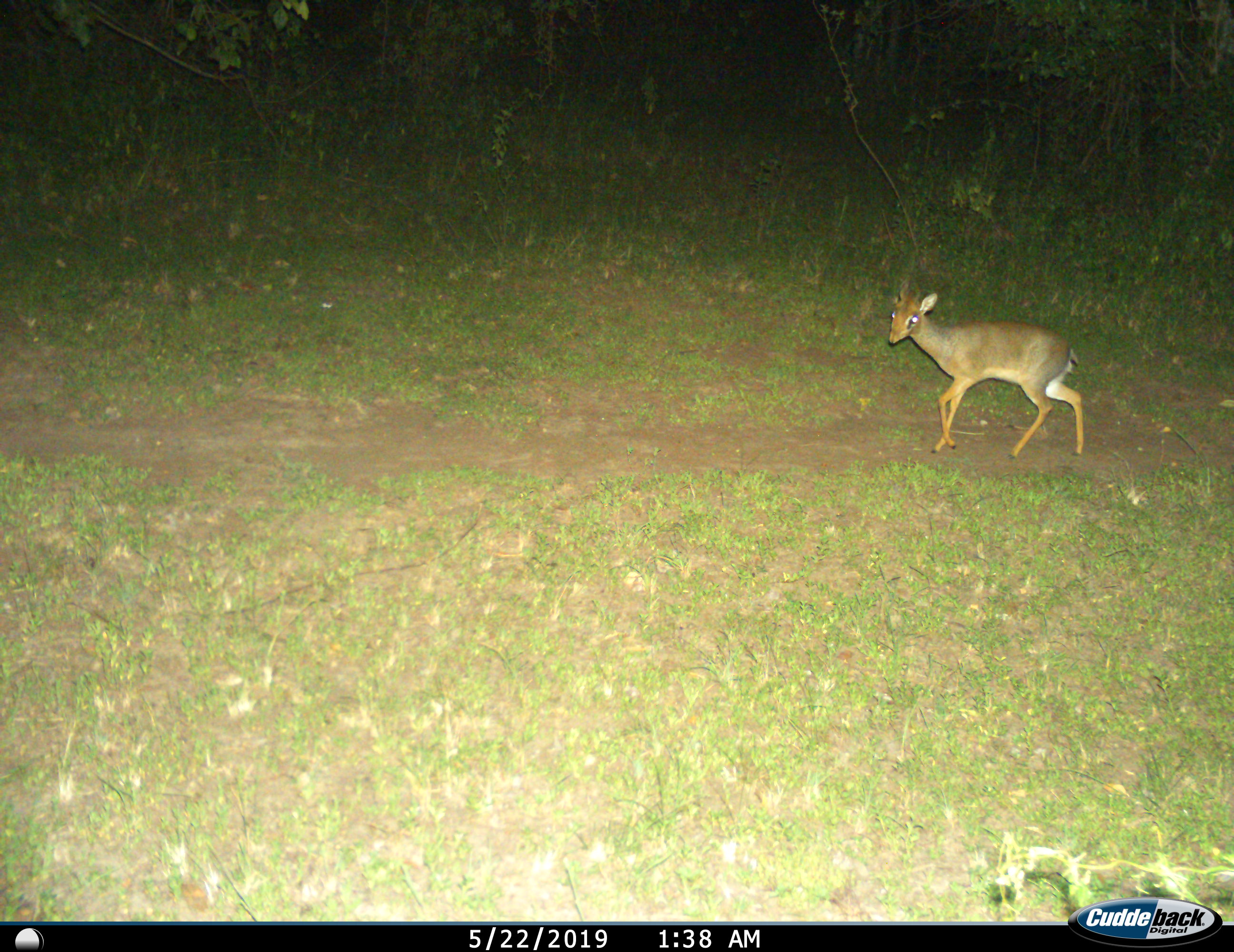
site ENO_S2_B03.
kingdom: Animalia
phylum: Chordata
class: Mammalia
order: Artiodactyla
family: Bovidae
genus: Madoqua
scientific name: Madoqua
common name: dik-dik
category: dikdik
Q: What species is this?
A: Dikdik (dik-dik) (Madoqua).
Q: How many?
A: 1.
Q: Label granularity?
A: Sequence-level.